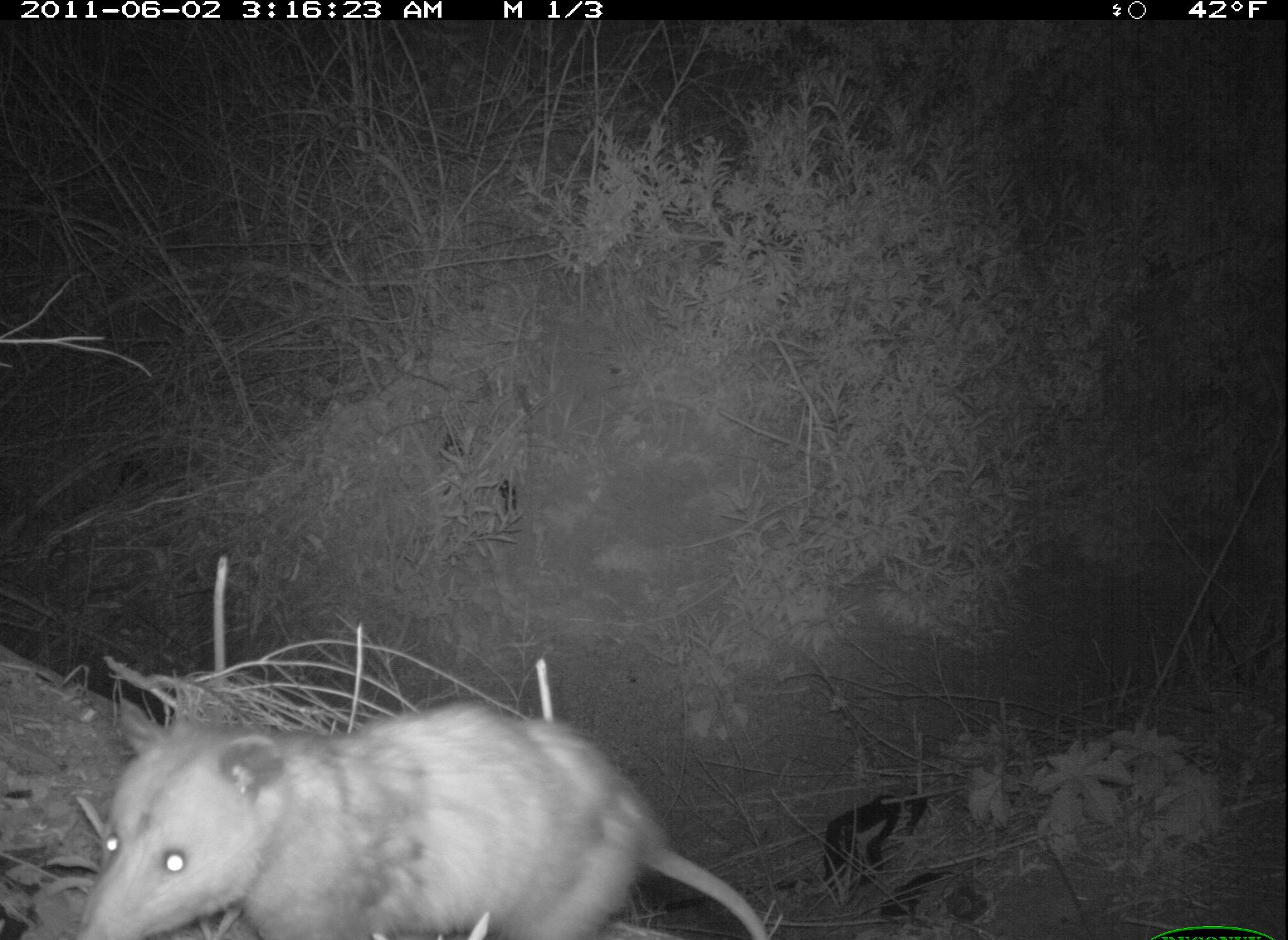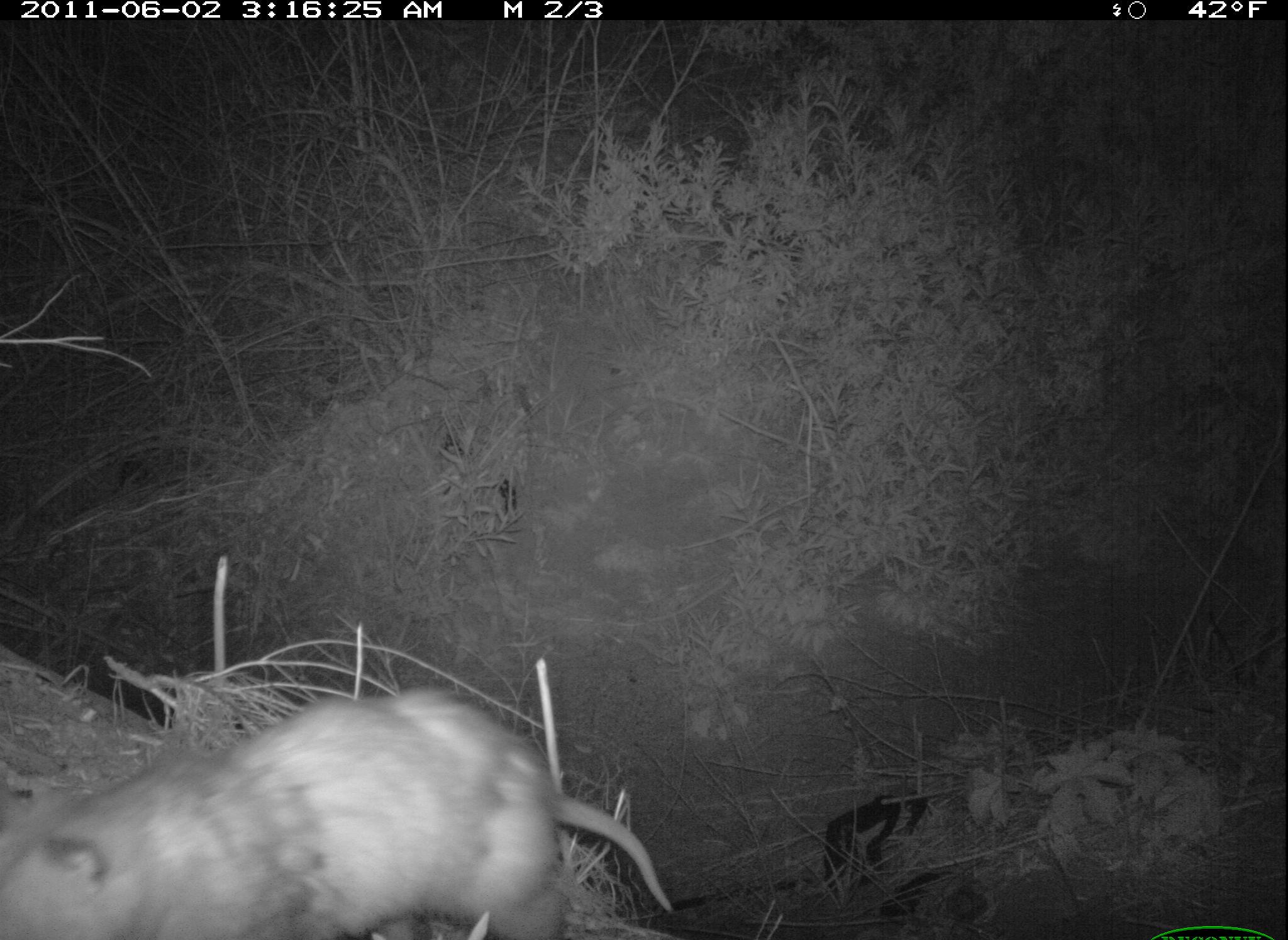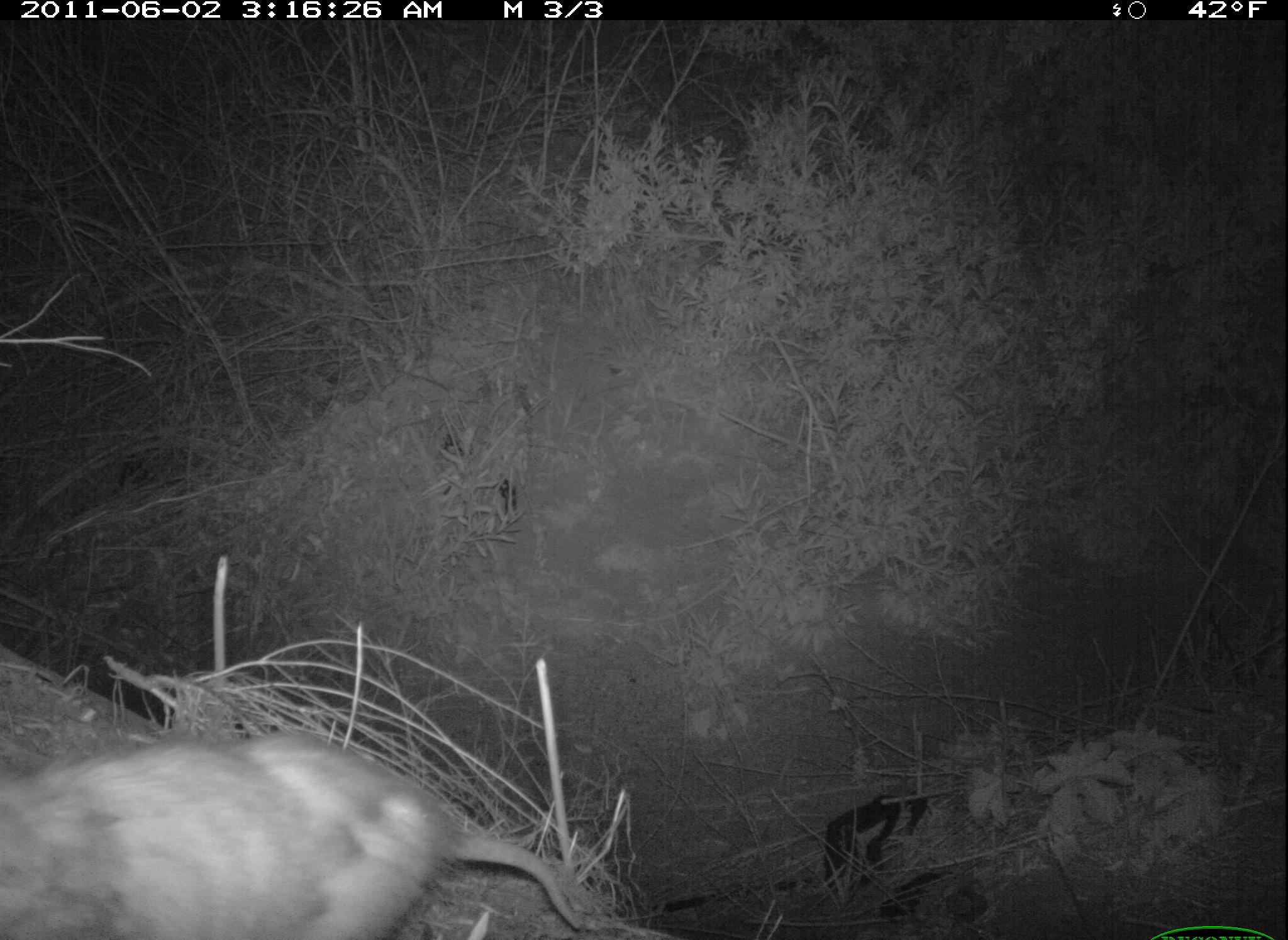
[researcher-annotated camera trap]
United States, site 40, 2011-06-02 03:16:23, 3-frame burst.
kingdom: Animalia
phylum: Chordata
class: Mammalia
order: Didelphimorphia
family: Didelphidae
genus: Didelphis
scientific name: Didelphis virginiana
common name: virginia opossum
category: opossum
Opossum (virginia opossum) (Didelphis virginiana).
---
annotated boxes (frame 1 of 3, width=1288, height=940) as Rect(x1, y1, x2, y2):
opossum: Rect(56, 665, 789, 940)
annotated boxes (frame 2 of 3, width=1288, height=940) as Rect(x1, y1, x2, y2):
opossum: Rect(6, 696, 670, 940)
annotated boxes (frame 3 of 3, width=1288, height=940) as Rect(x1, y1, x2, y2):
opossum: Rect(3, 707, 644, 940)